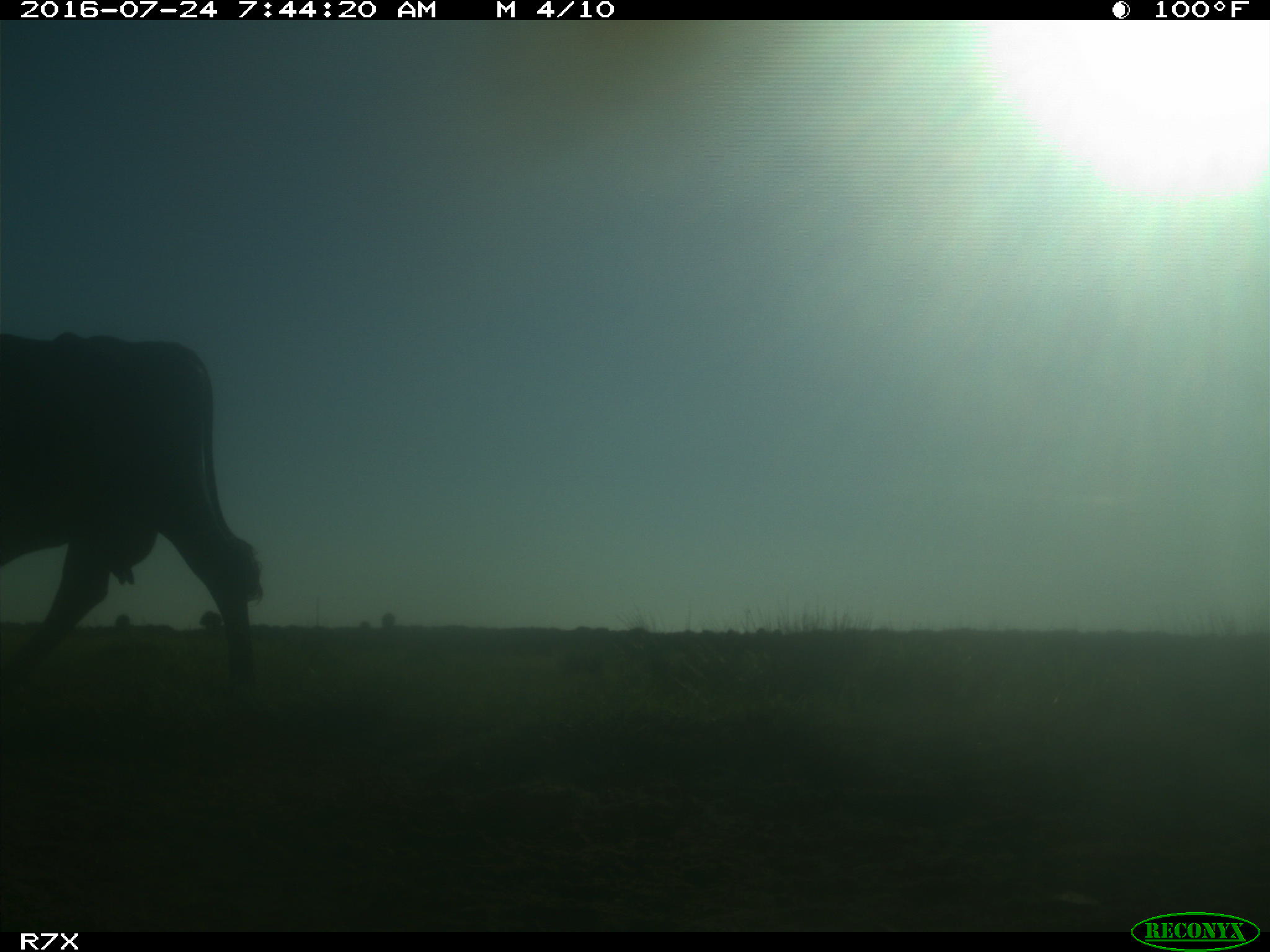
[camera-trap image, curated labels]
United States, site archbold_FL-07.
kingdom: Animalia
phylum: Chordata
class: Mammalia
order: Artiodactyla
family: Bovidae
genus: Bos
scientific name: Bos taurus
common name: domestic cow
Bos taurus (domestic cow).